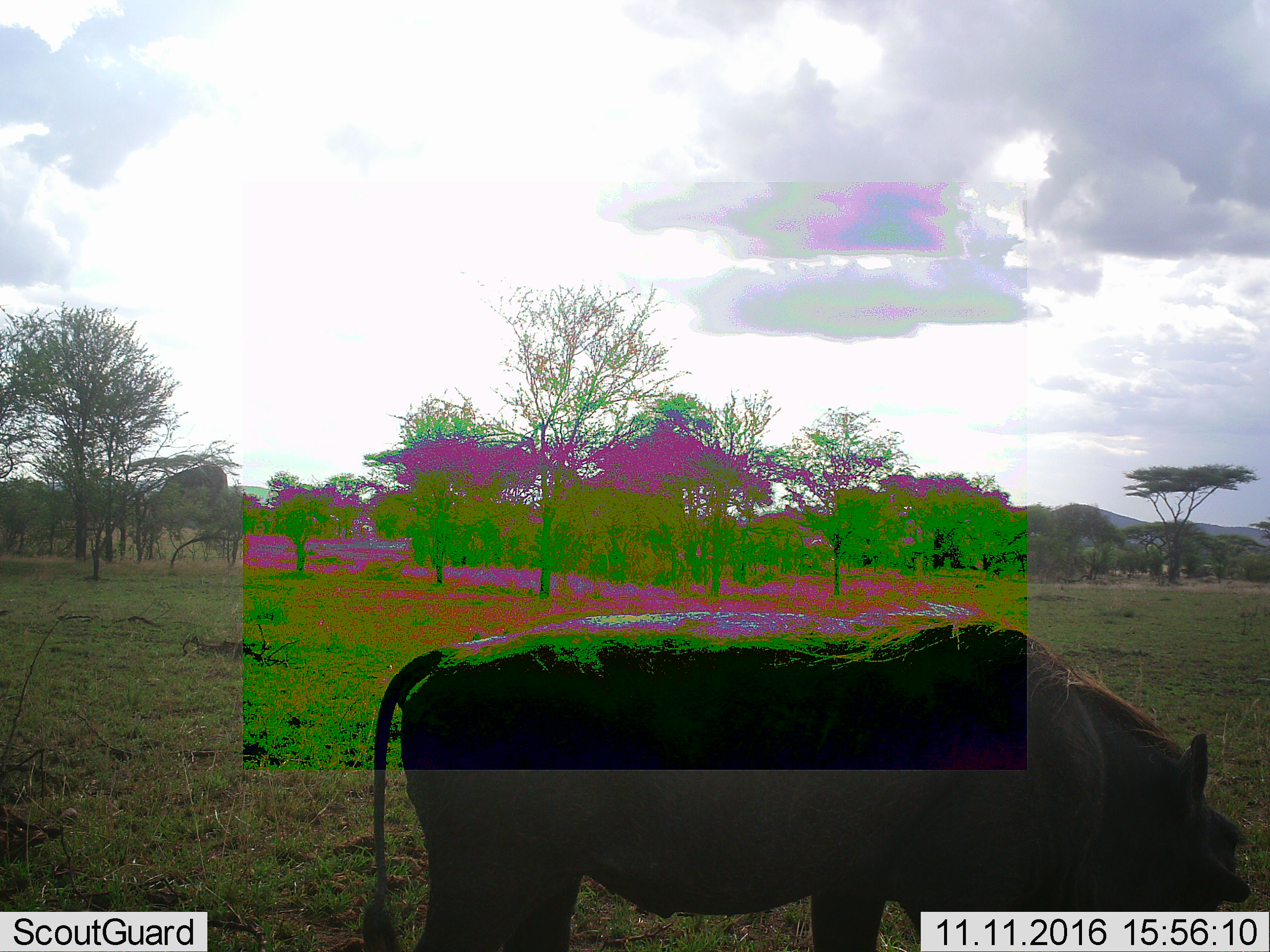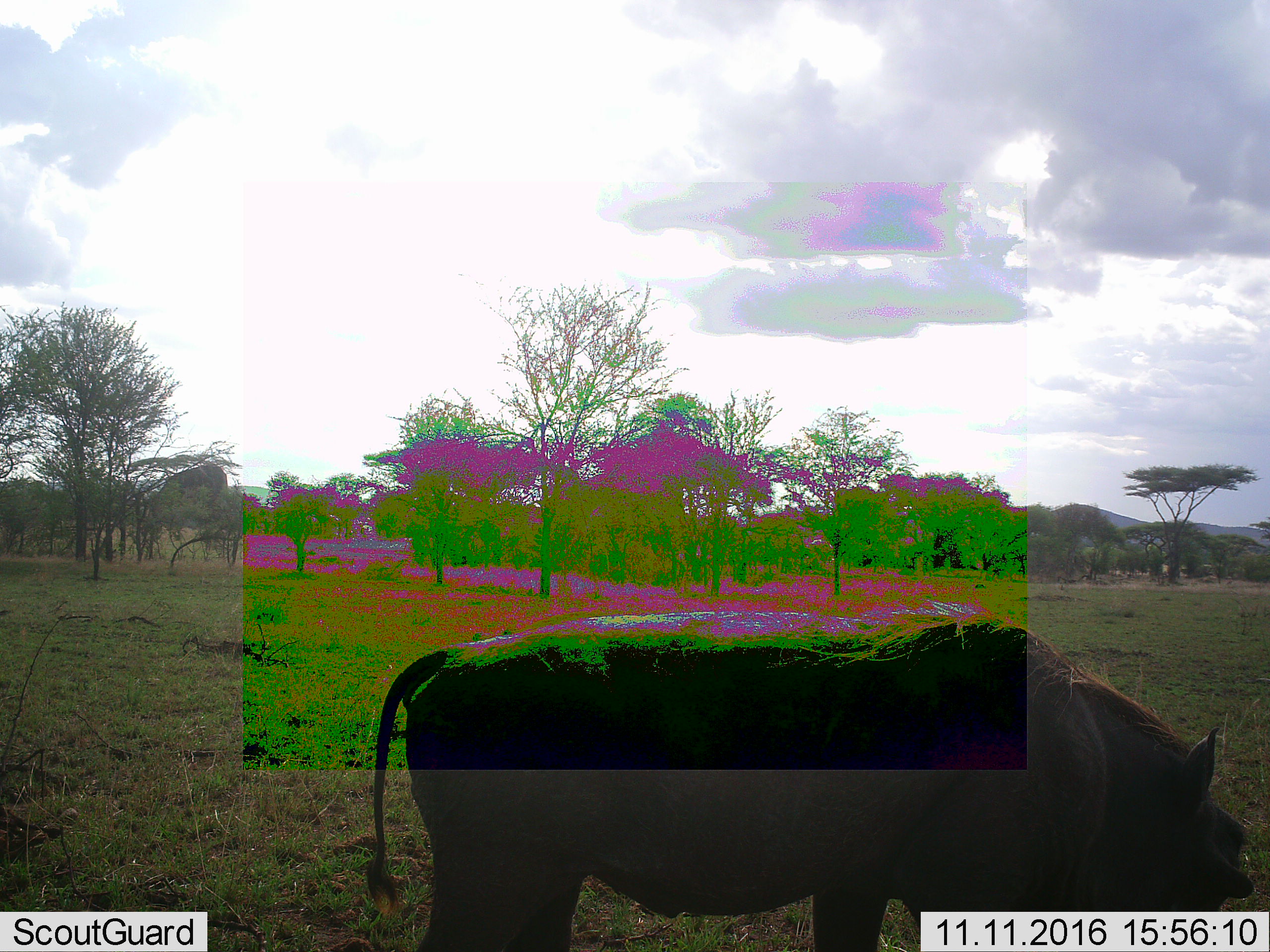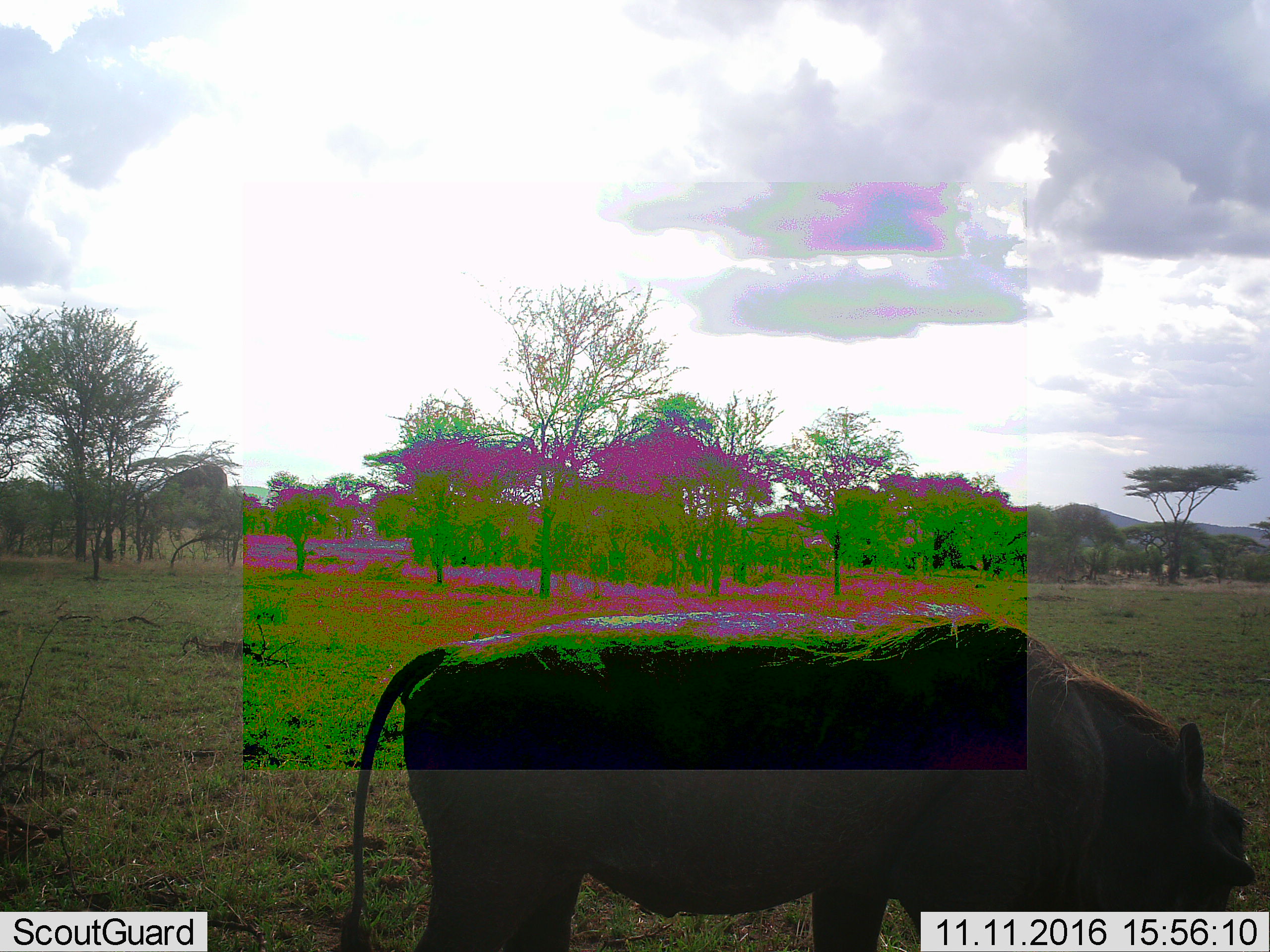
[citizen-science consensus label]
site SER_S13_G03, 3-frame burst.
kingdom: Animalia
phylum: Chordata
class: Mammalia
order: Artiodactyla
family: Suidae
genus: Phacochoerus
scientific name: Phacochoerus africanus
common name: warthog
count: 1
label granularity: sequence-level